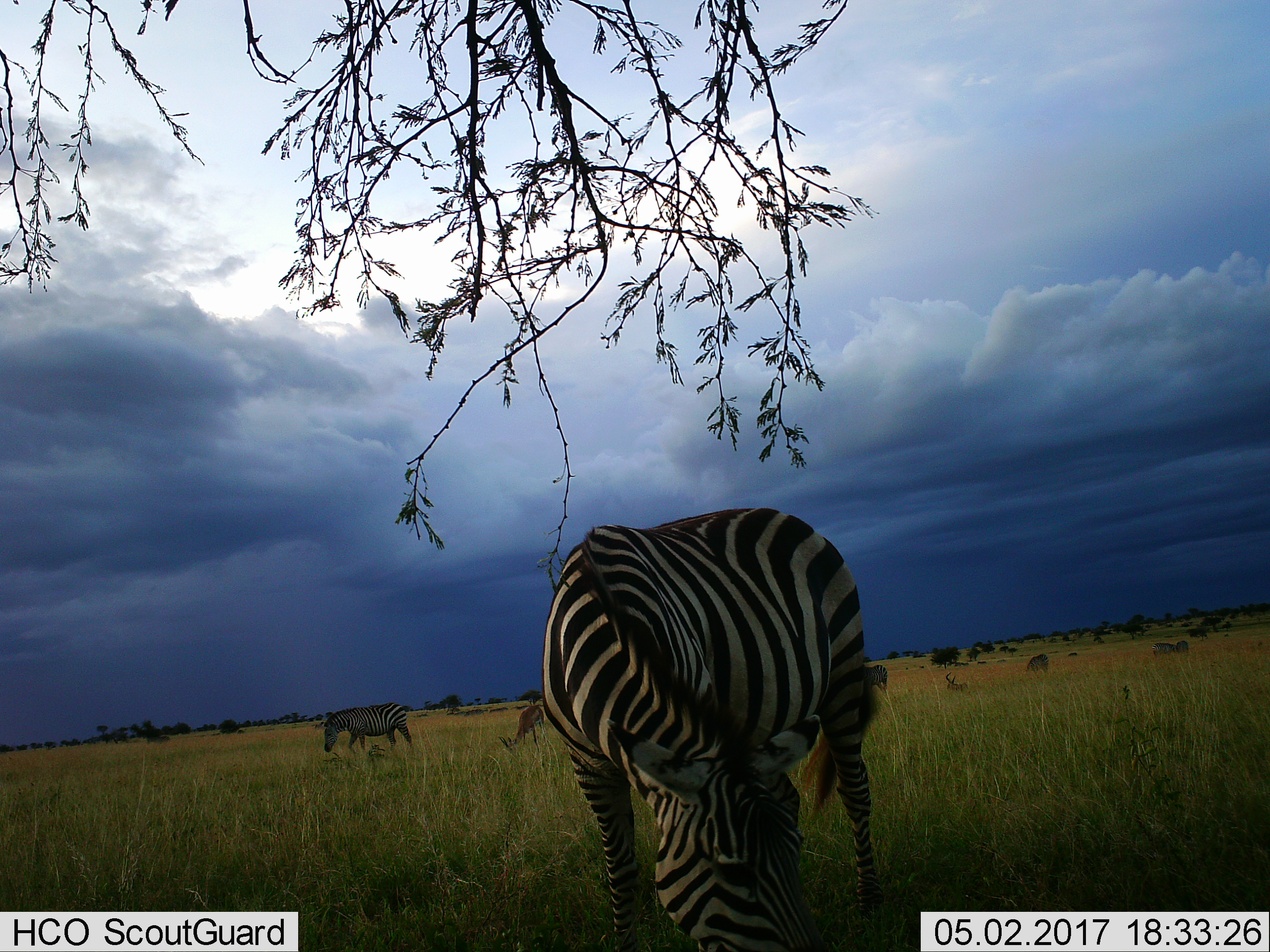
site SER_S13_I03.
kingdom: Animalia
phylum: Chordata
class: Mammalia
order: Artiodactyla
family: Bovidae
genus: Eudorcas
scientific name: Eudorcas thomsonii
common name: thomson's gazelle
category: gazellethomsons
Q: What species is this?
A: Gazellethomsons (thomson's gazelle) (Eudorcas thomsonii).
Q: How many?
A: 2.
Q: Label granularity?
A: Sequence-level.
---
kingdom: Animalia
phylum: Chordata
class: Mammalia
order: Perissodactyla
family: Equidae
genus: Equus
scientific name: Equus quagga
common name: plains zebra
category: zebraplains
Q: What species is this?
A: Zebraplains (plains zebra) (Equus quagga).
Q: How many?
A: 5.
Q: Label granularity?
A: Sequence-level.